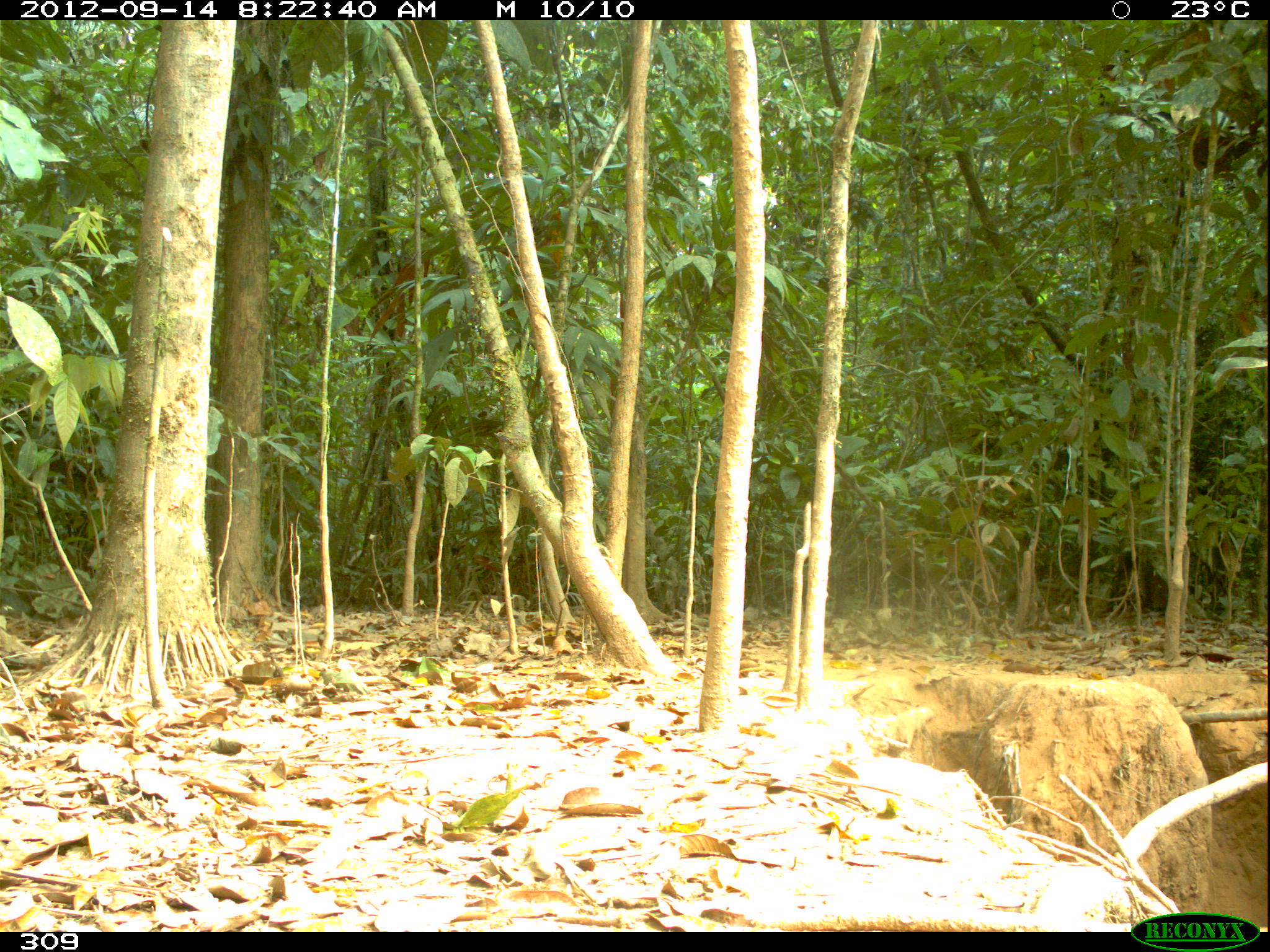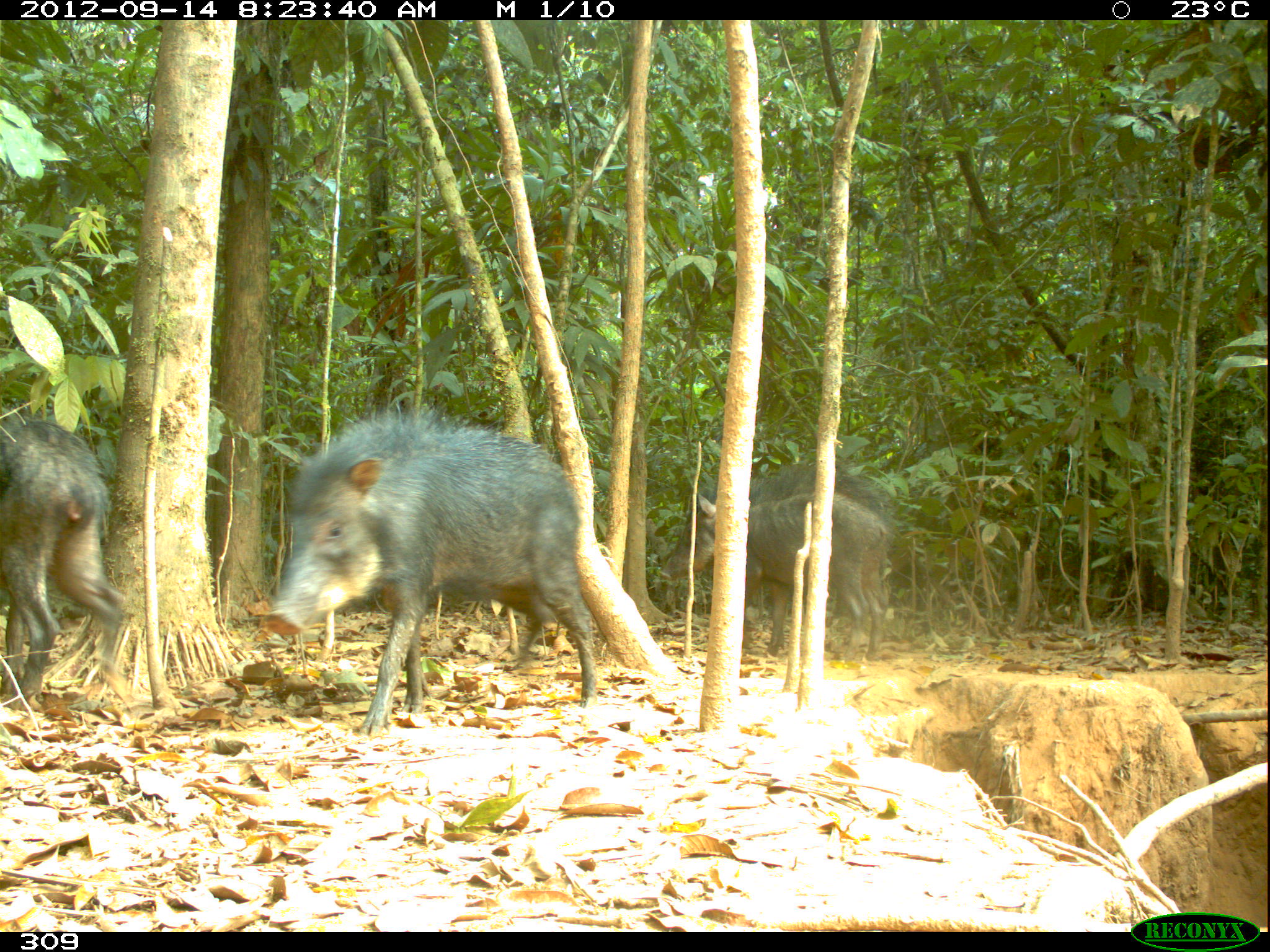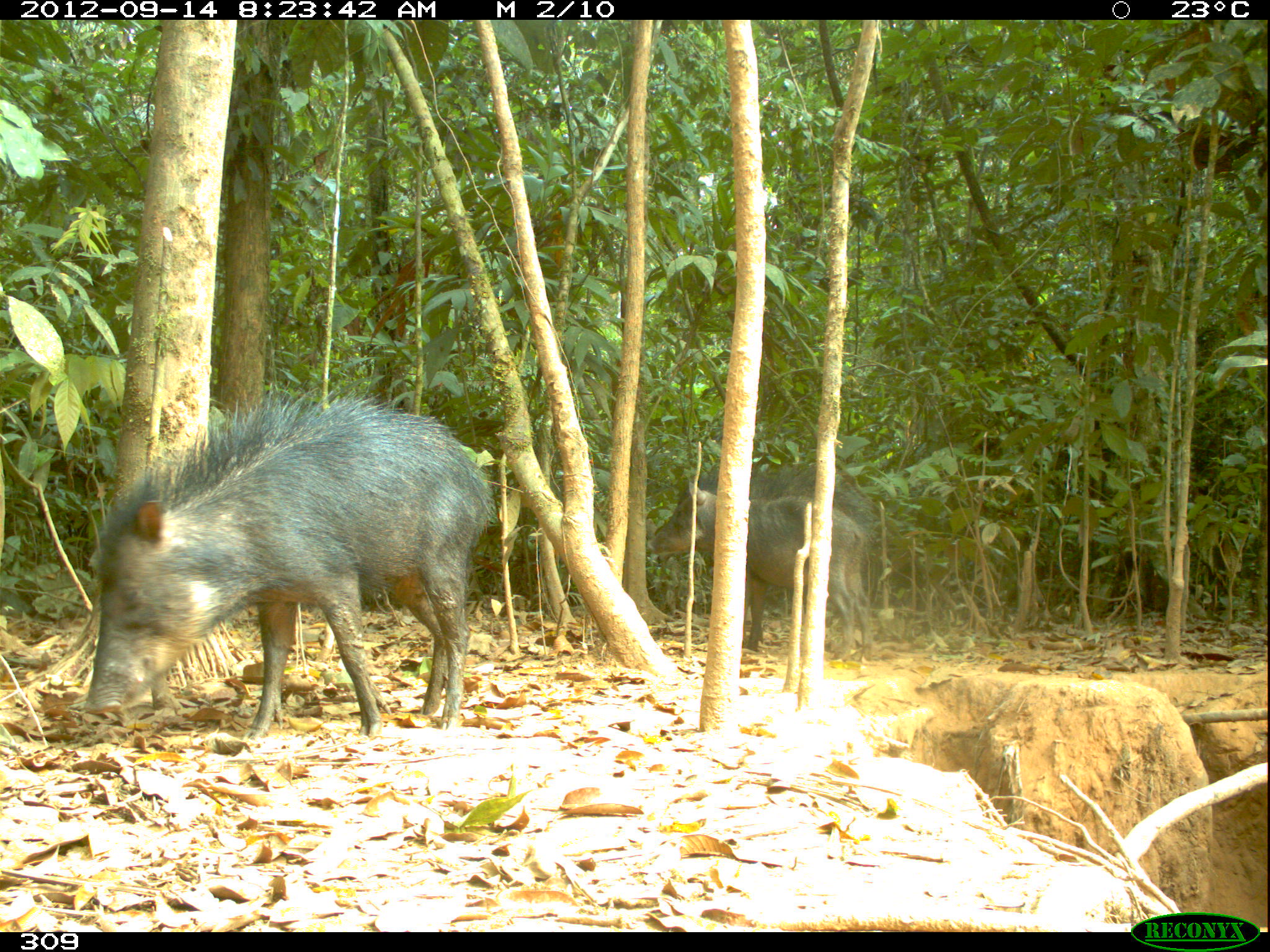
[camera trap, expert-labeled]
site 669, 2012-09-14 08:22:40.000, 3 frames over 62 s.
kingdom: Animalia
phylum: Chordata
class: Mammalia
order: Artiodactyla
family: Tayassuidae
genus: Tayassu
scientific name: Tayassu pecari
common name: white-lipped peccary